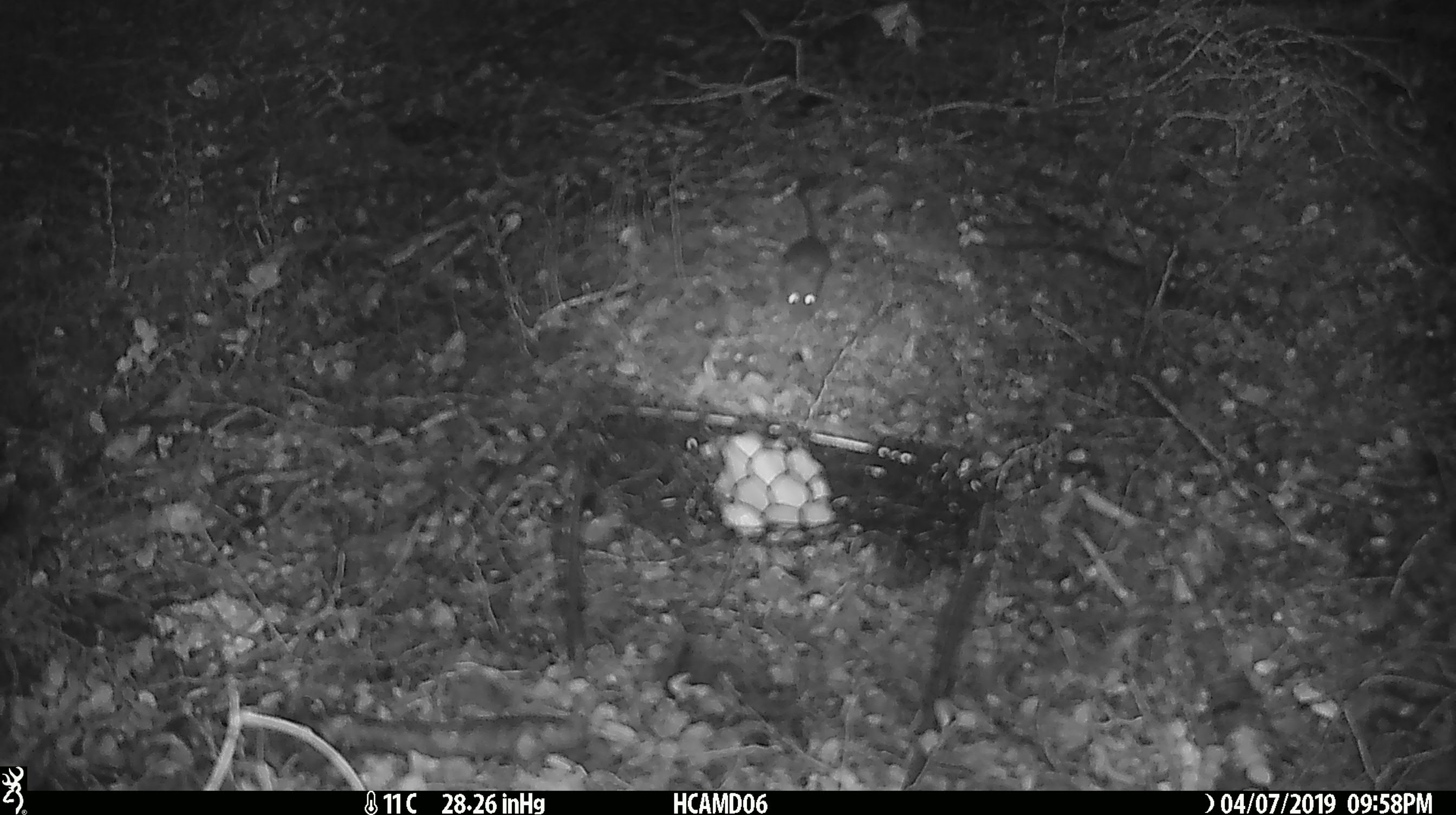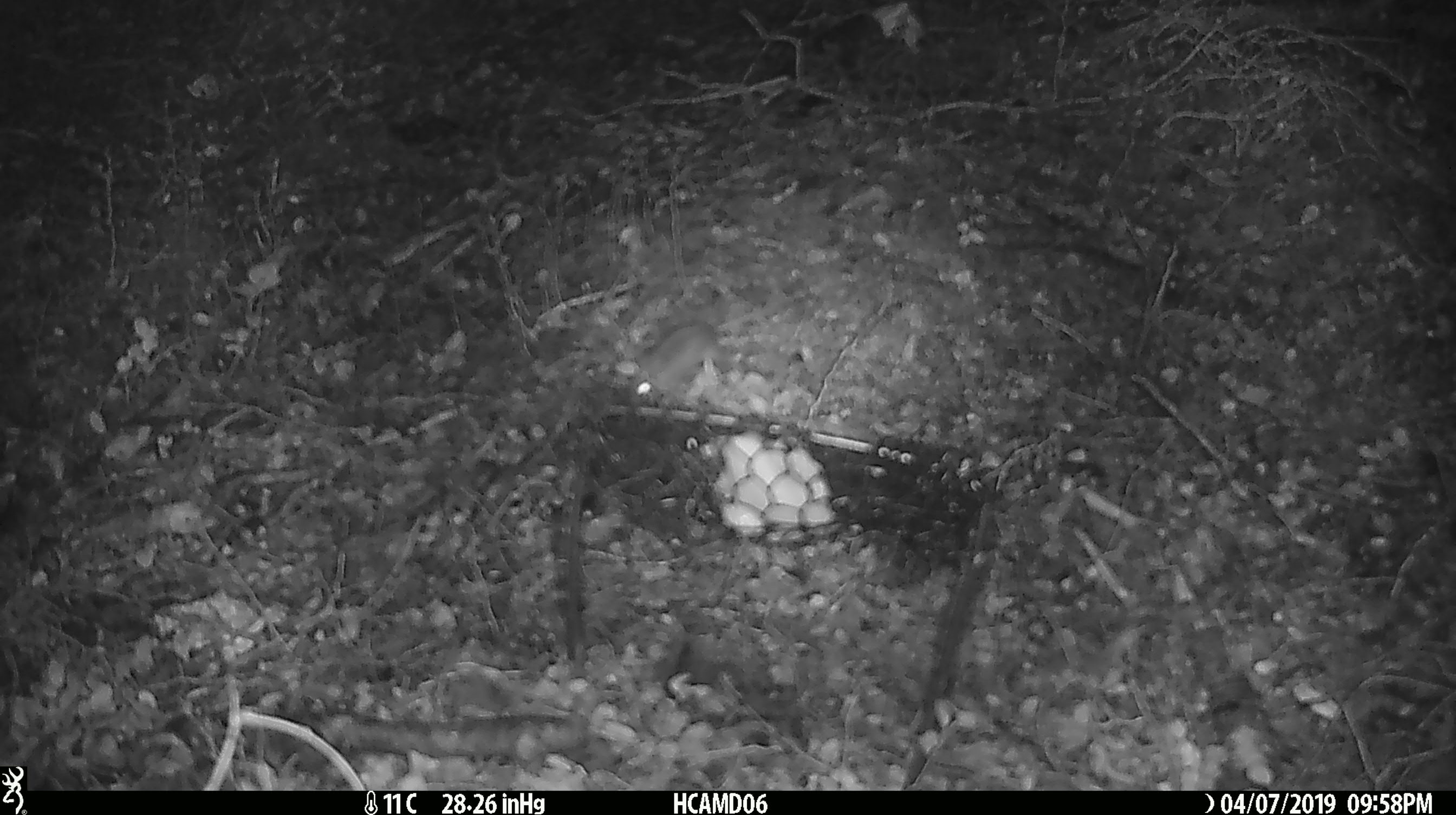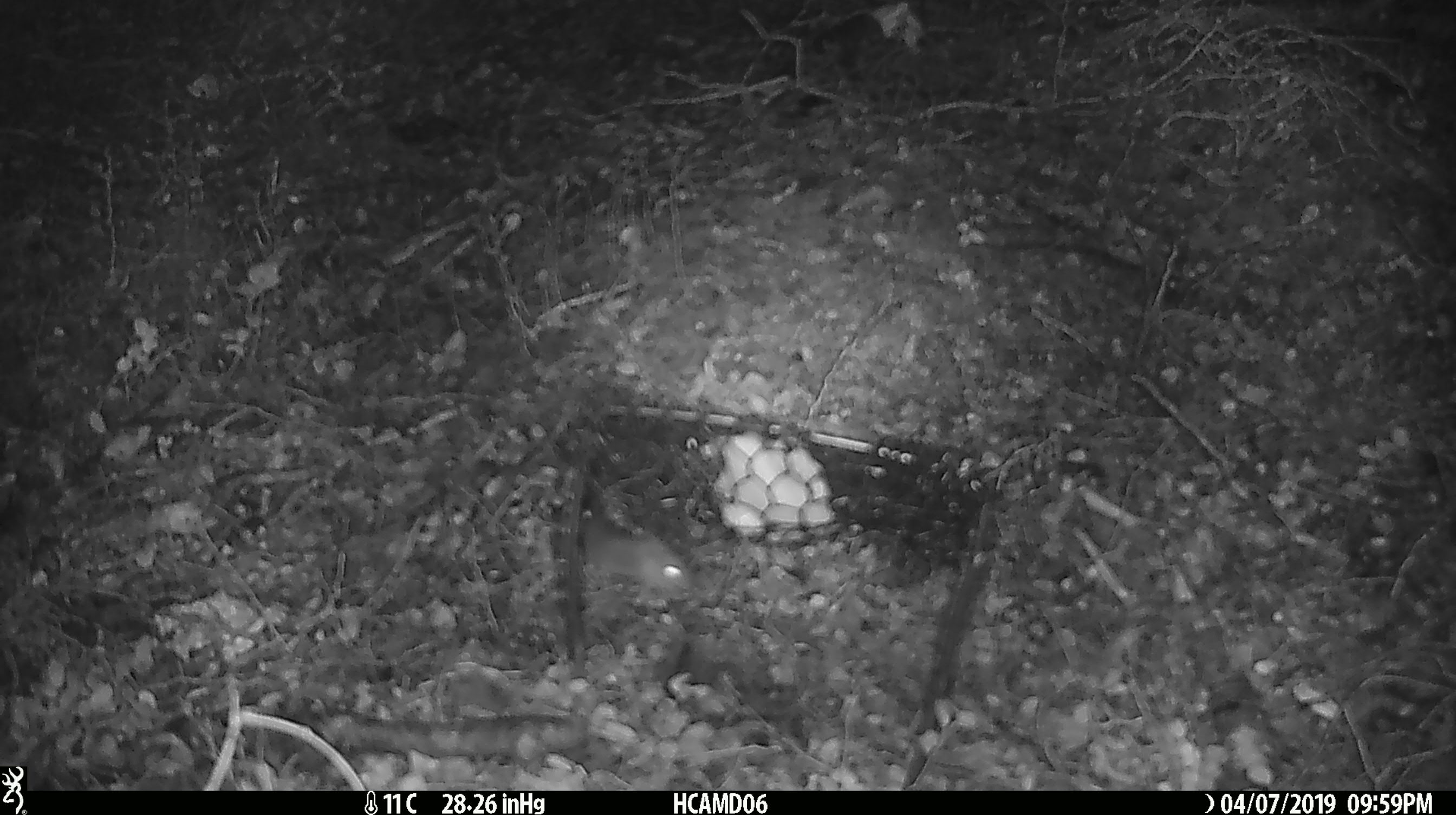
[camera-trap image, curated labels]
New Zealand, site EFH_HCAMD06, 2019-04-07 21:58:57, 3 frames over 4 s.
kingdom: Animalia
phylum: Chordata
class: Mammalia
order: Rodentia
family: Muridae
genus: Mus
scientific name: Mus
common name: mouse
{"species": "mouse (Mus)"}